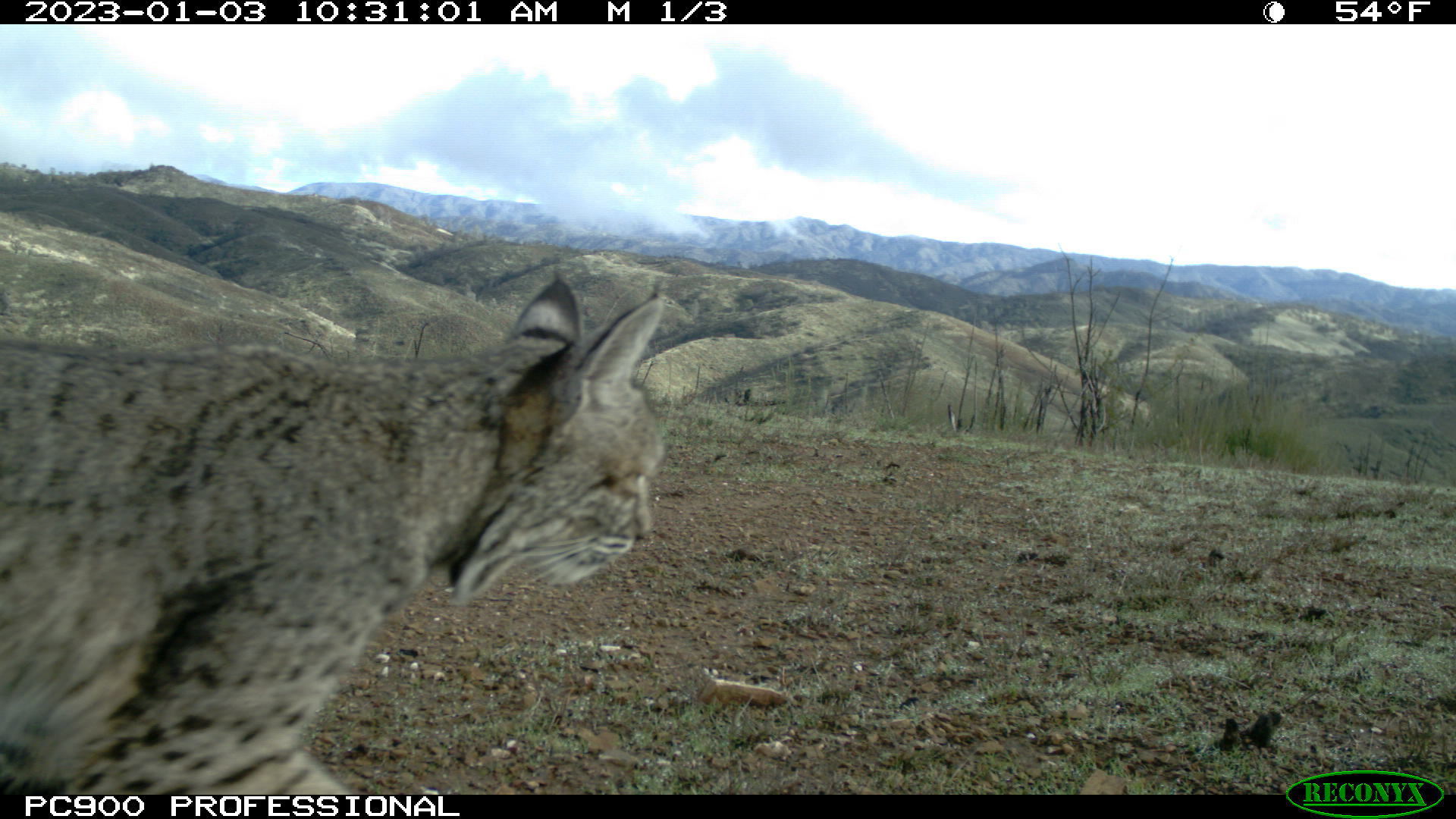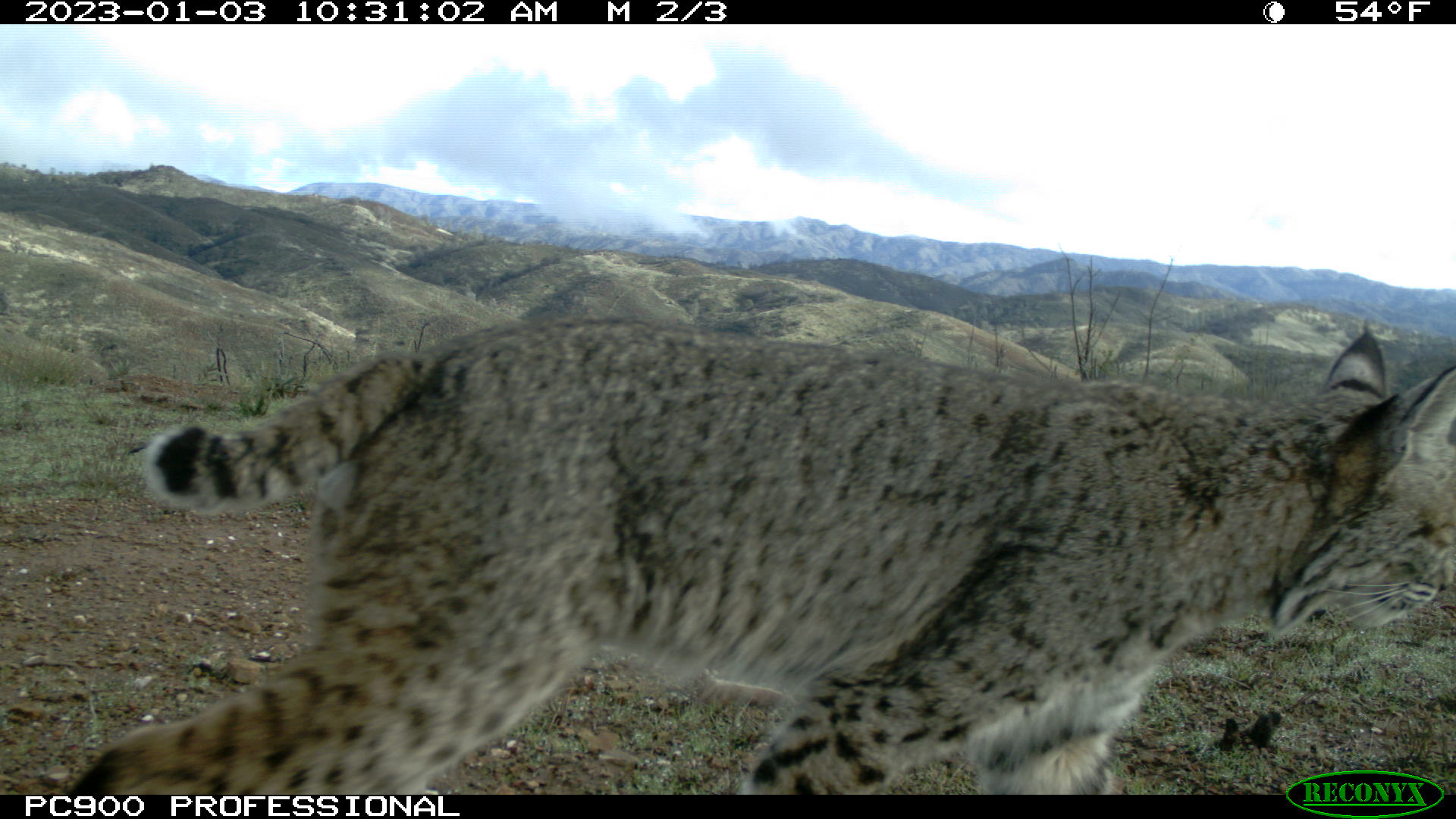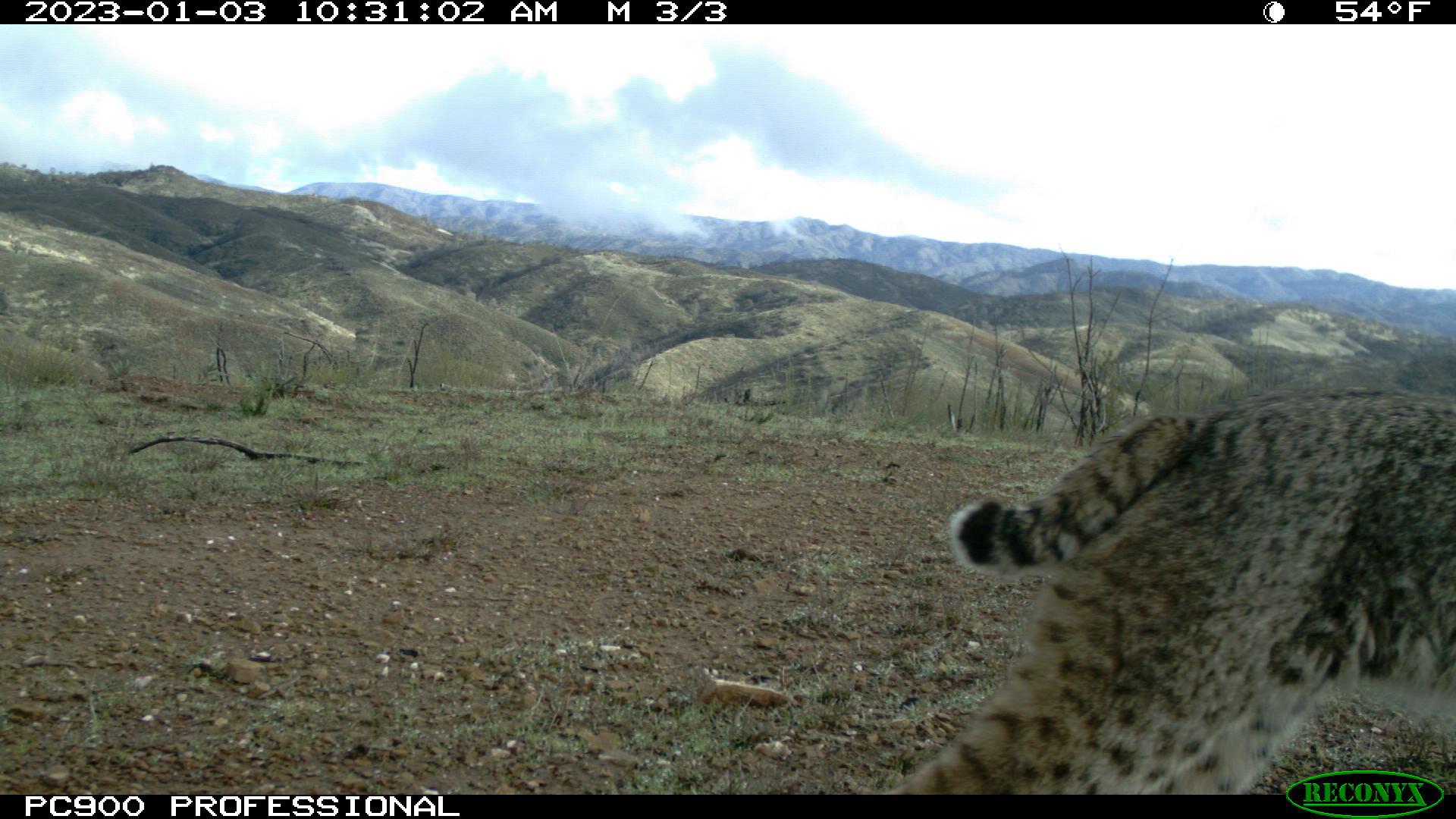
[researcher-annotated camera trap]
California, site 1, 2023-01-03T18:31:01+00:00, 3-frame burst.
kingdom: Animalia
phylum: Chordata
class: Mammalia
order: Carnivora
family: Felidae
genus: Lynx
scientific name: Lynx rufus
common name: bobcat